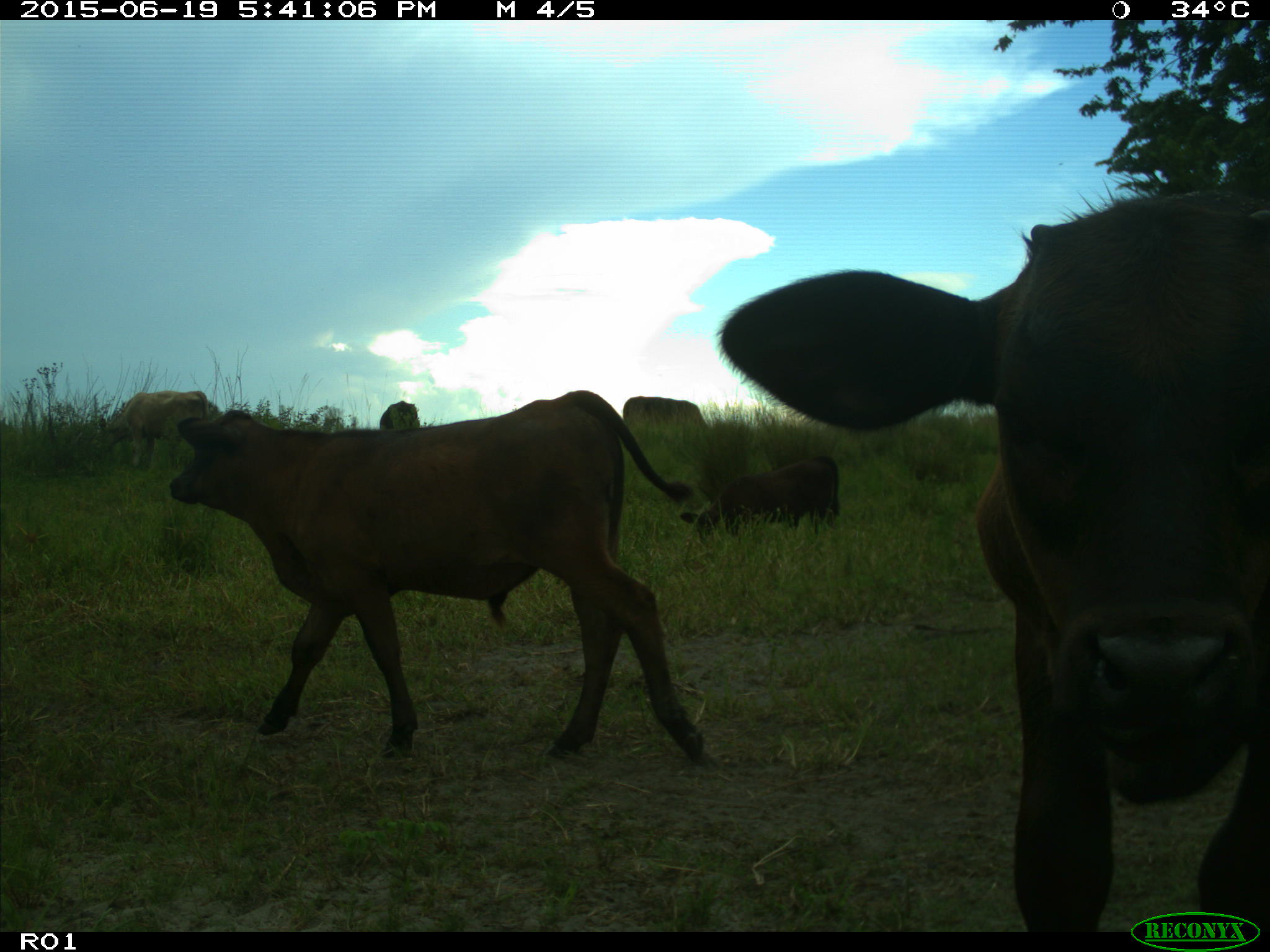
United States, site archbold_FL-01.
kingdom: Animalia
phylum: Chordata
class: Mammalia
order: Artiodactyla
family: Bovidae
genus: Bos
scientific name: Bos taurus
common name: domestic cow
Bos taurus (domestic cow).